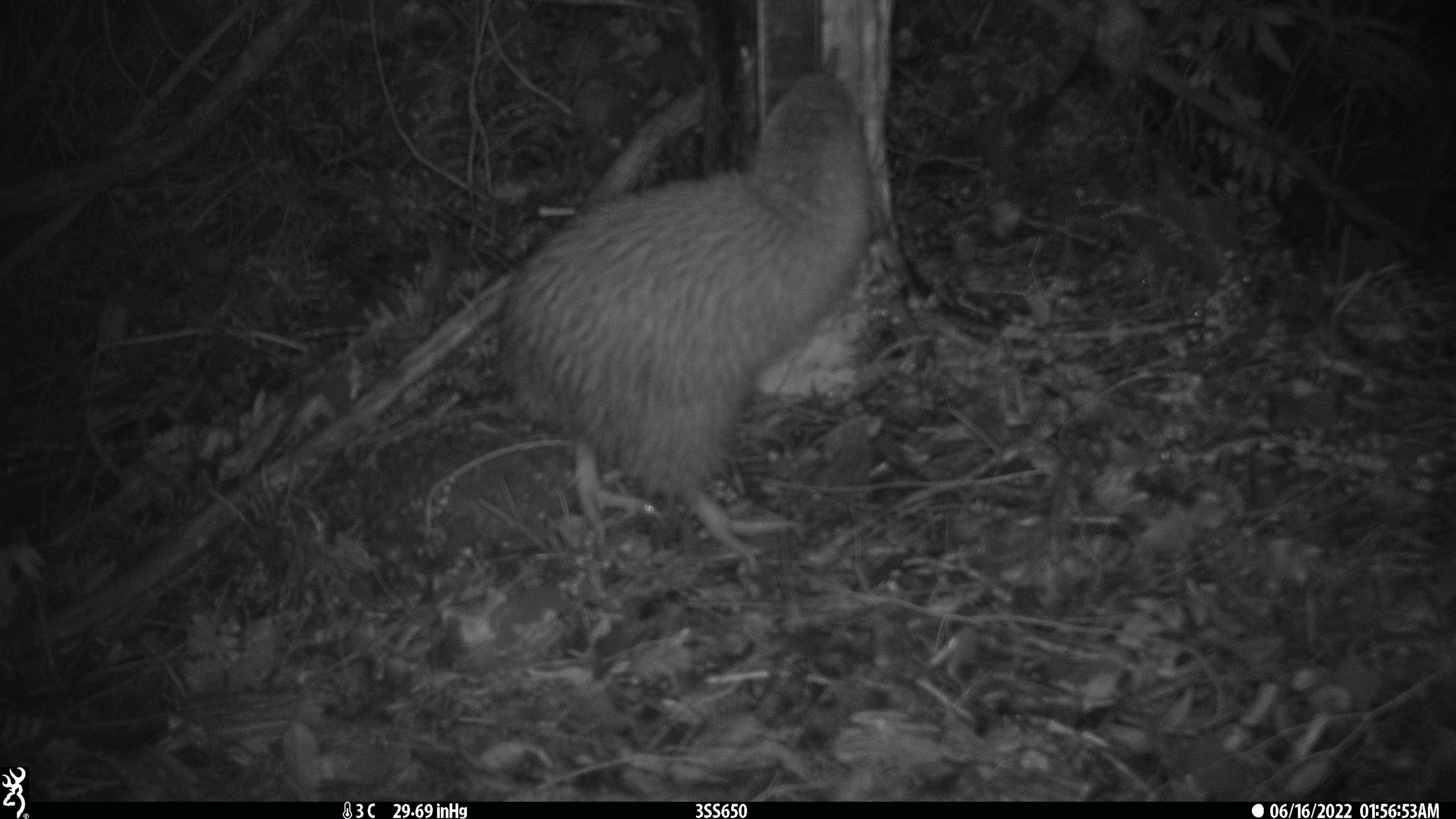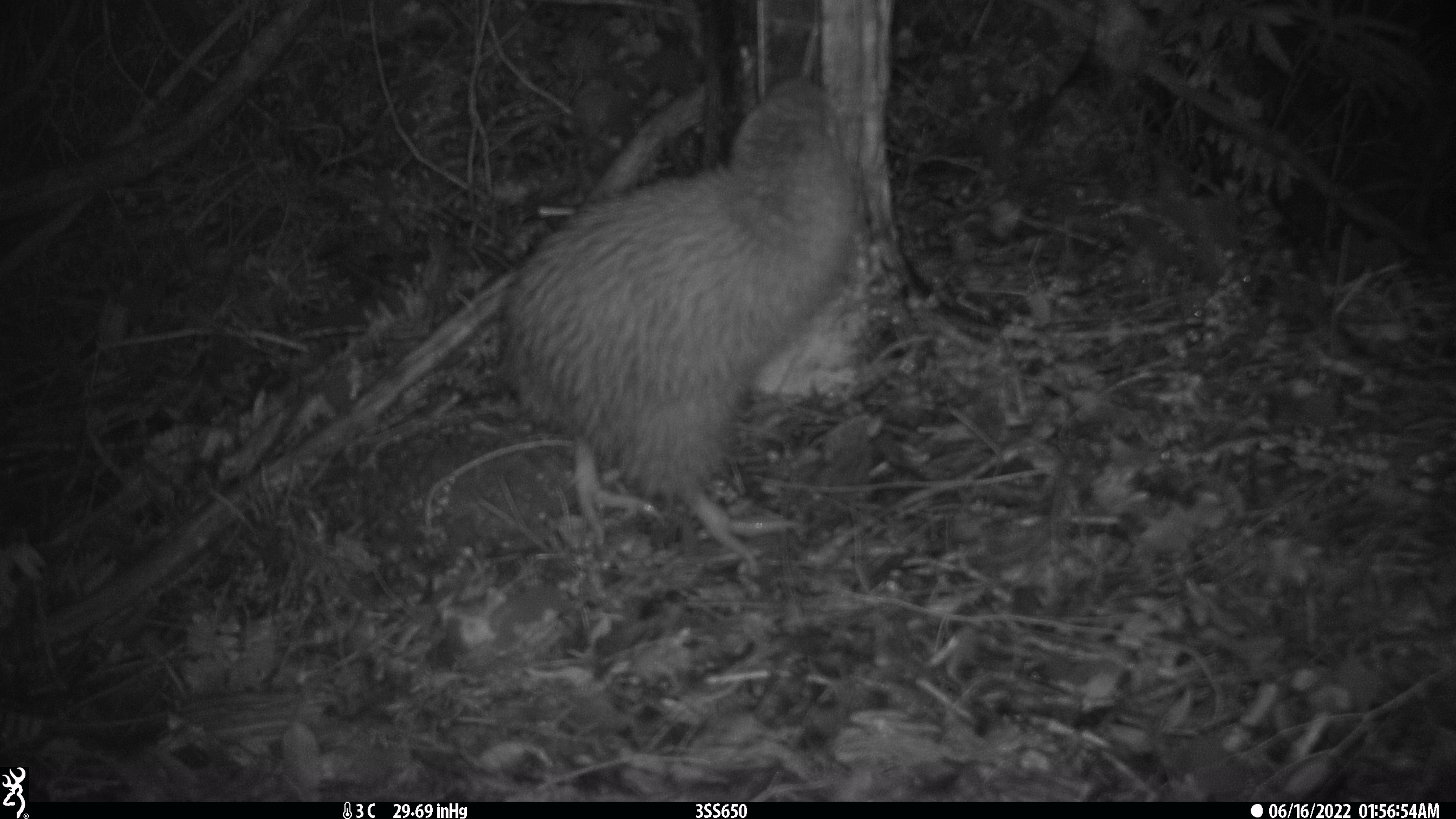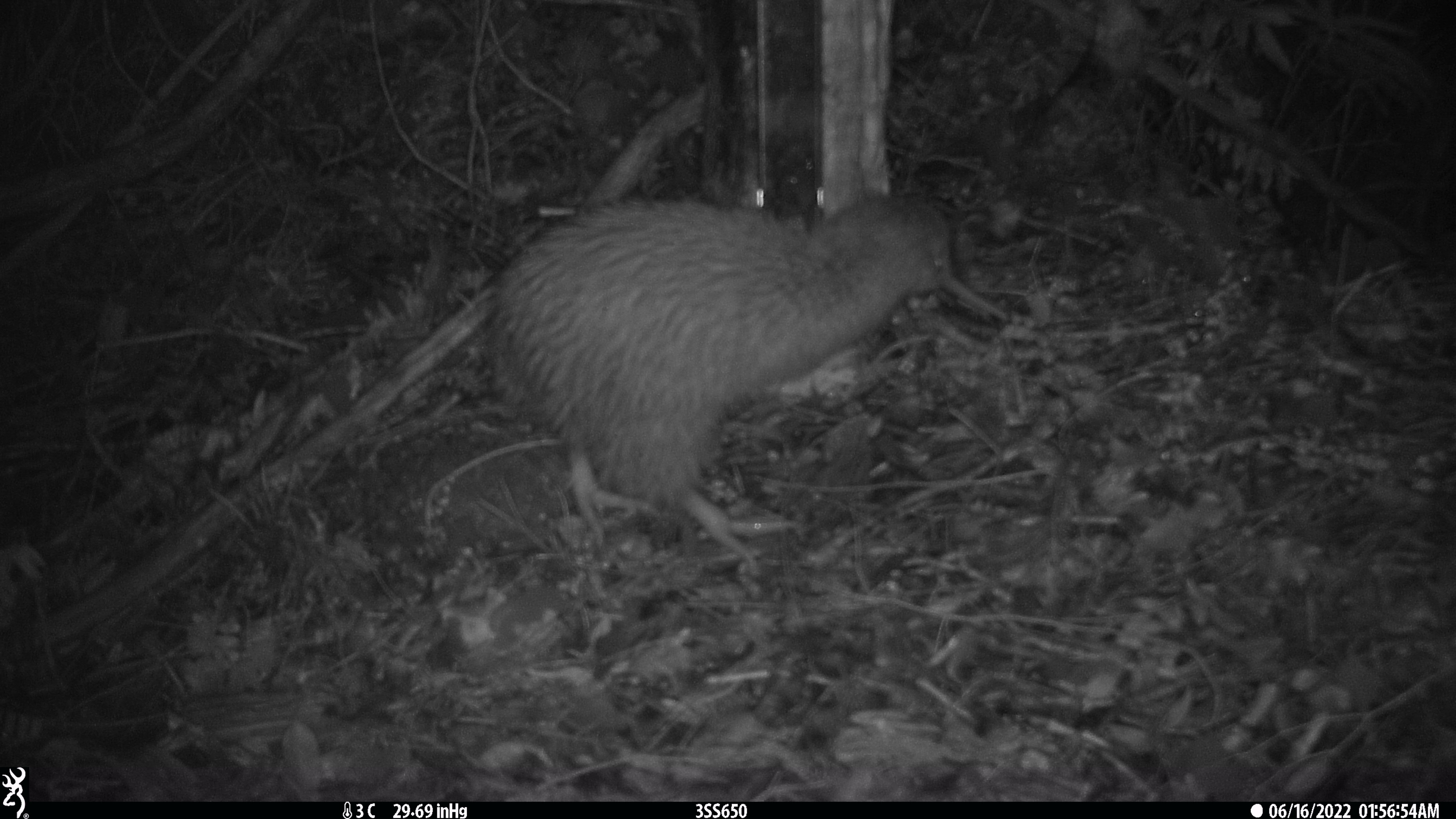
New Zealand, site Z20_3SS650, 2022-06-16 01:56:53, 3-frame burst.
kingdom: Animalia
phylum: Chordata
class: Aves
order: Apterygiformes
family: Apterygidae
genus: Apteryx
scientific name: Apteryx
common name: kiwi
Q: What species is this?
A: Kiwi (Apteryx).